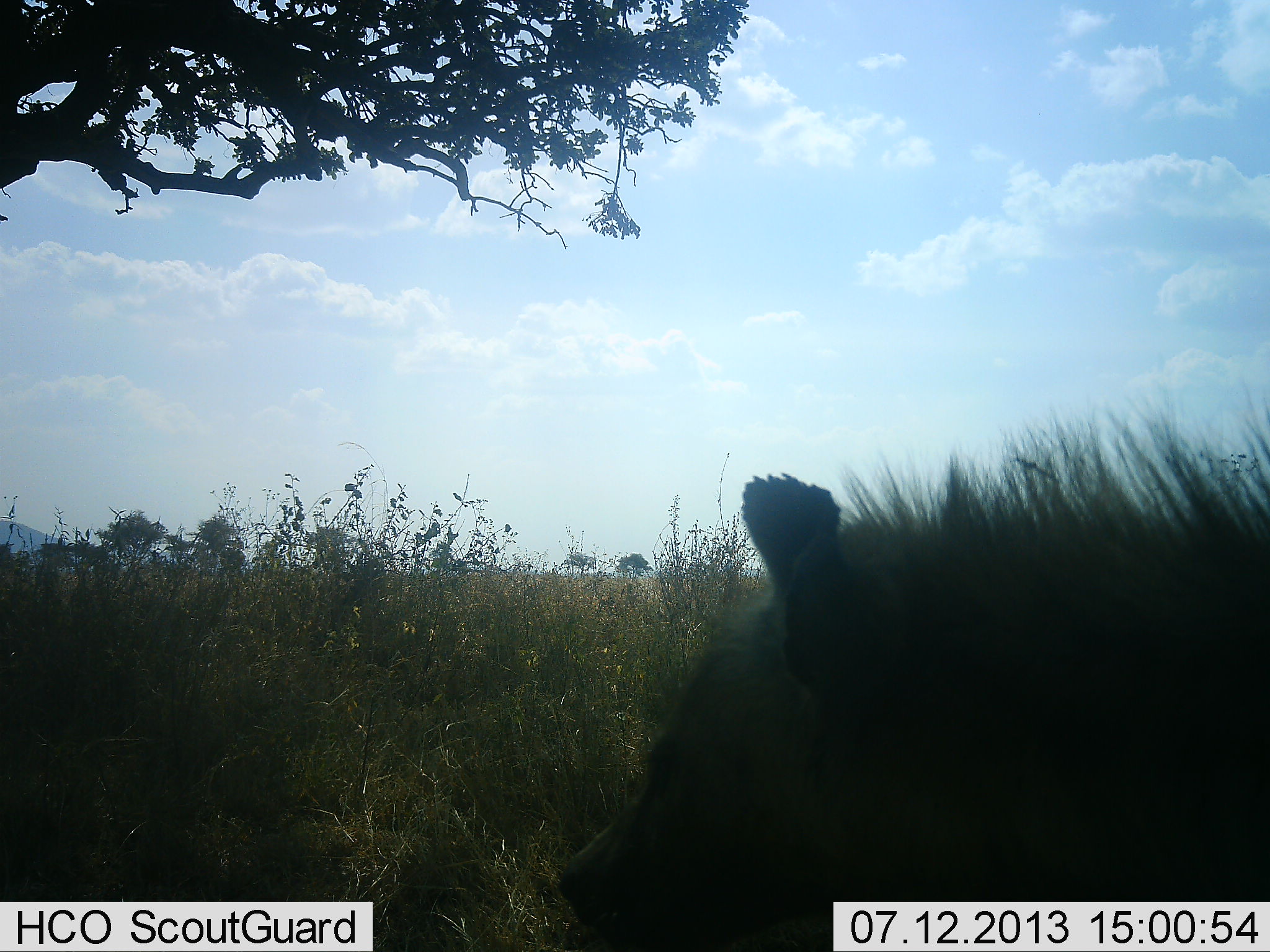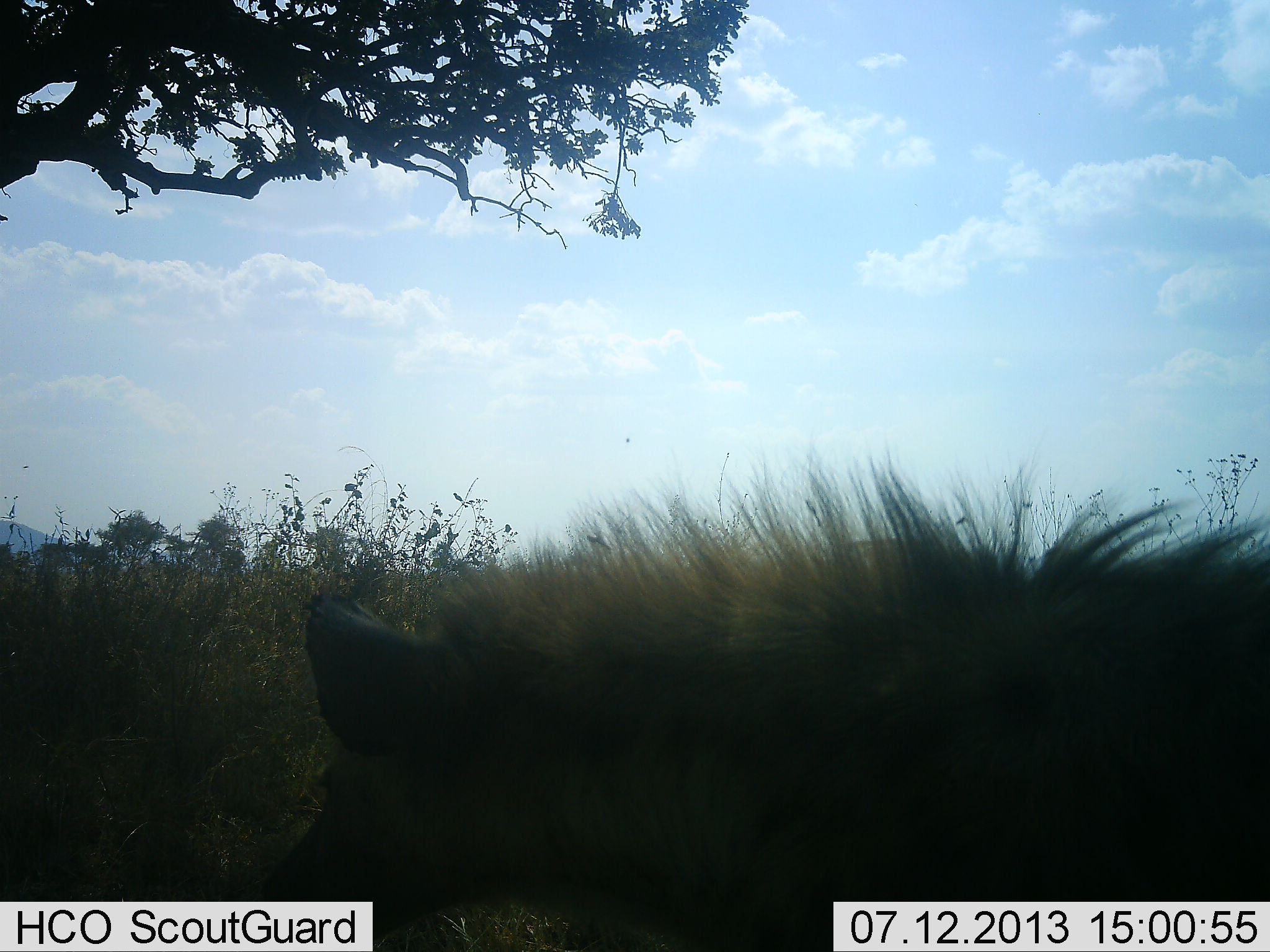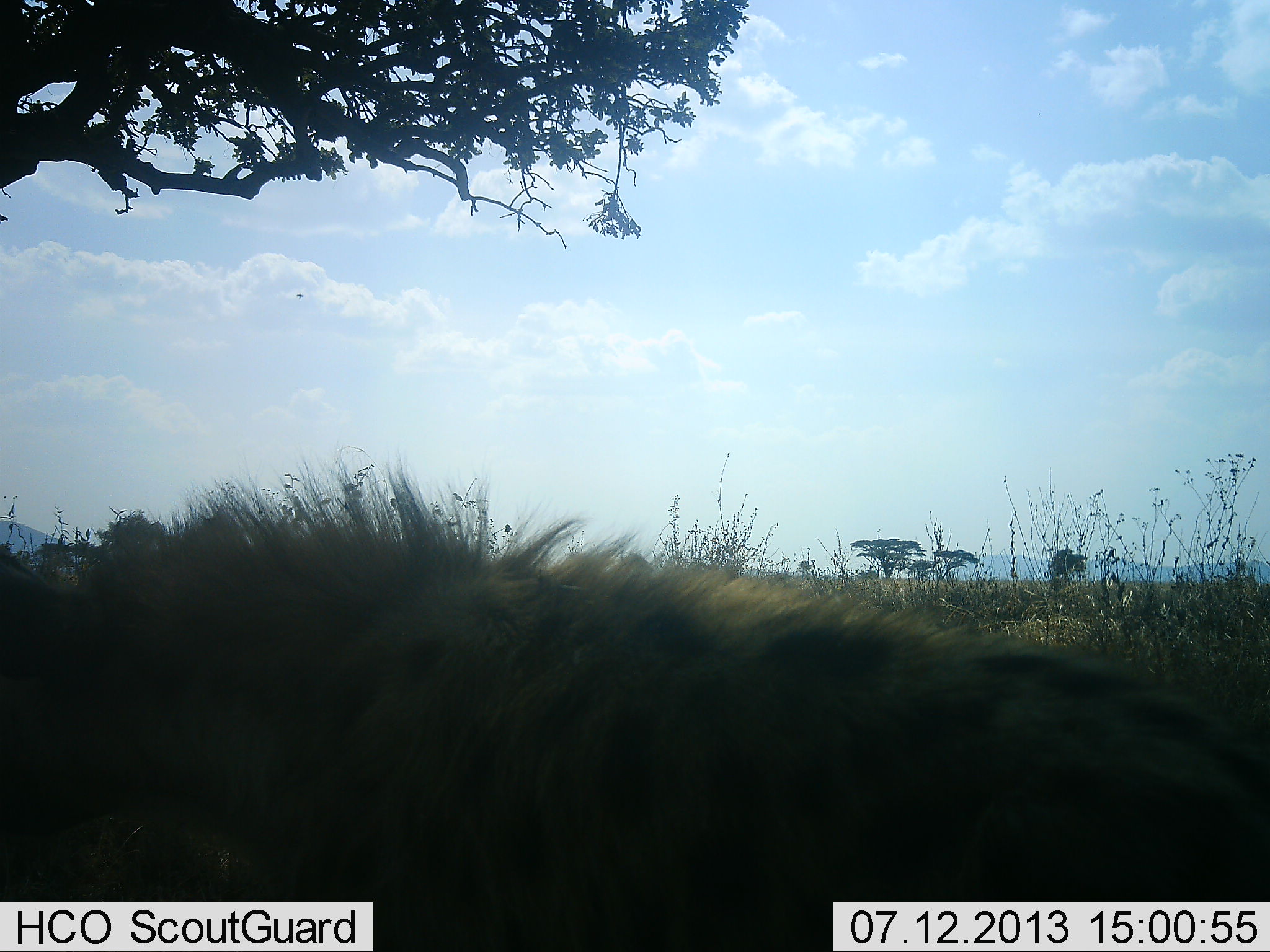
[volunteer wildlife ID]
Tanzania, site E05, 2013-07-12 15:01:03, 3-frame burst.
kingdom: Animalia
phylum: Chordata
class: Mammalia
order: Carnivora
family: Hyaenidae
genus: Crocuta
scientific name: Crocuta crocuta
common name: spotted hyena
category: hyenaspotted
Hyenaspotted (spotted hyena) (Crocuta crocuta), count 1. Behavior (volunteer vote fractions): standing 14%, resting 0%, moving 82%, interacting 0%. Young present (vote fraction): 0%. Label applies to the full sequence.